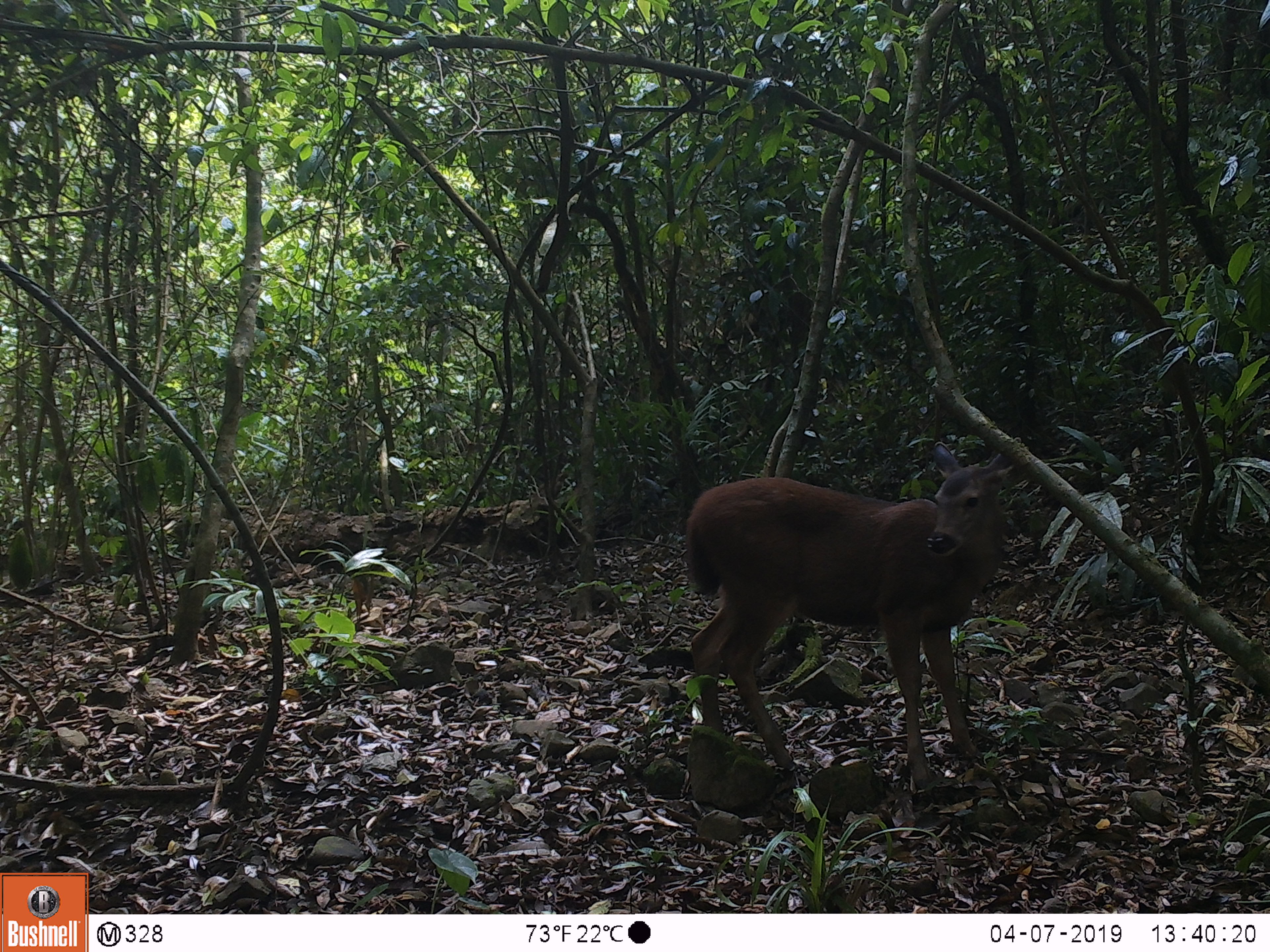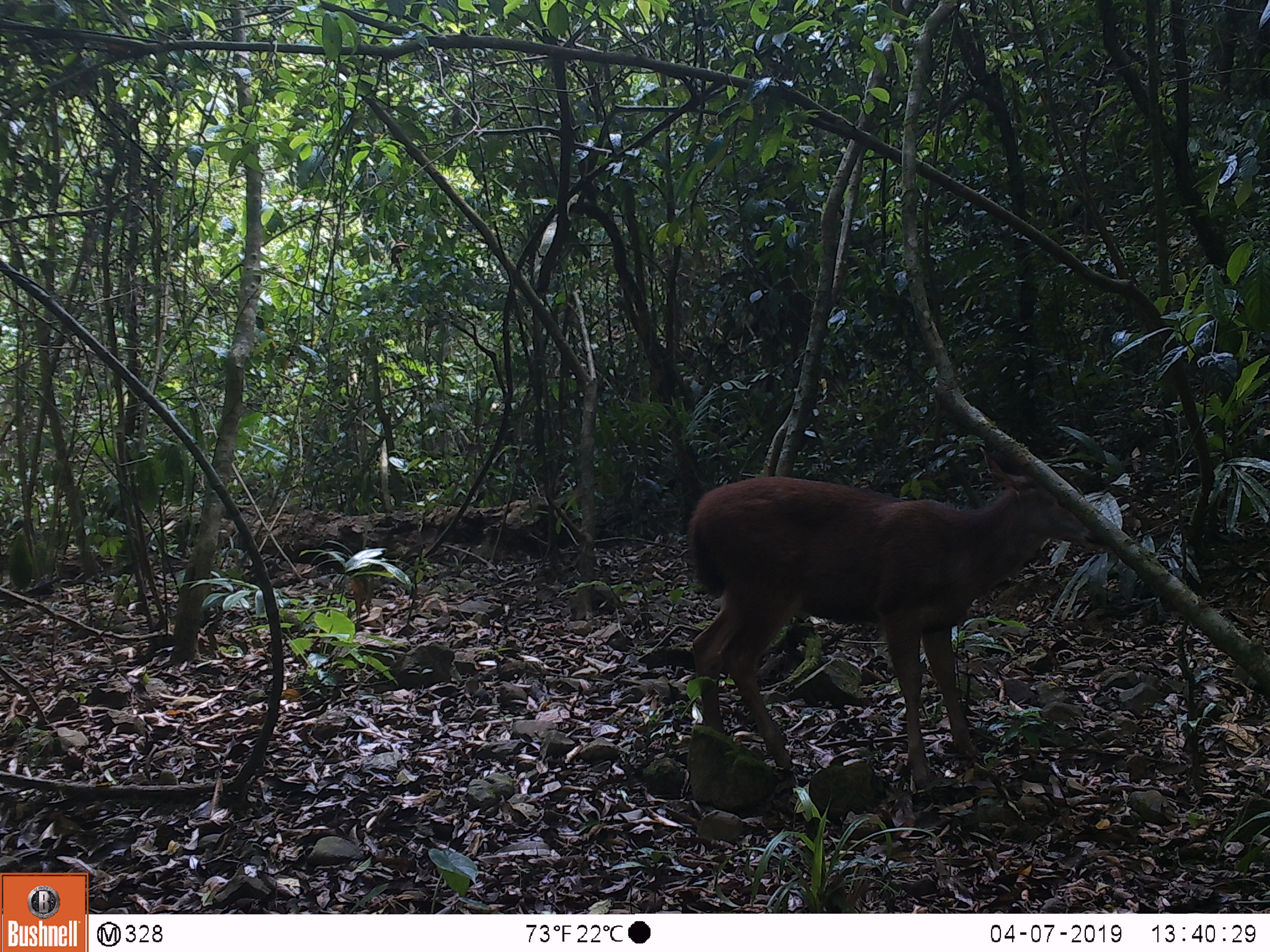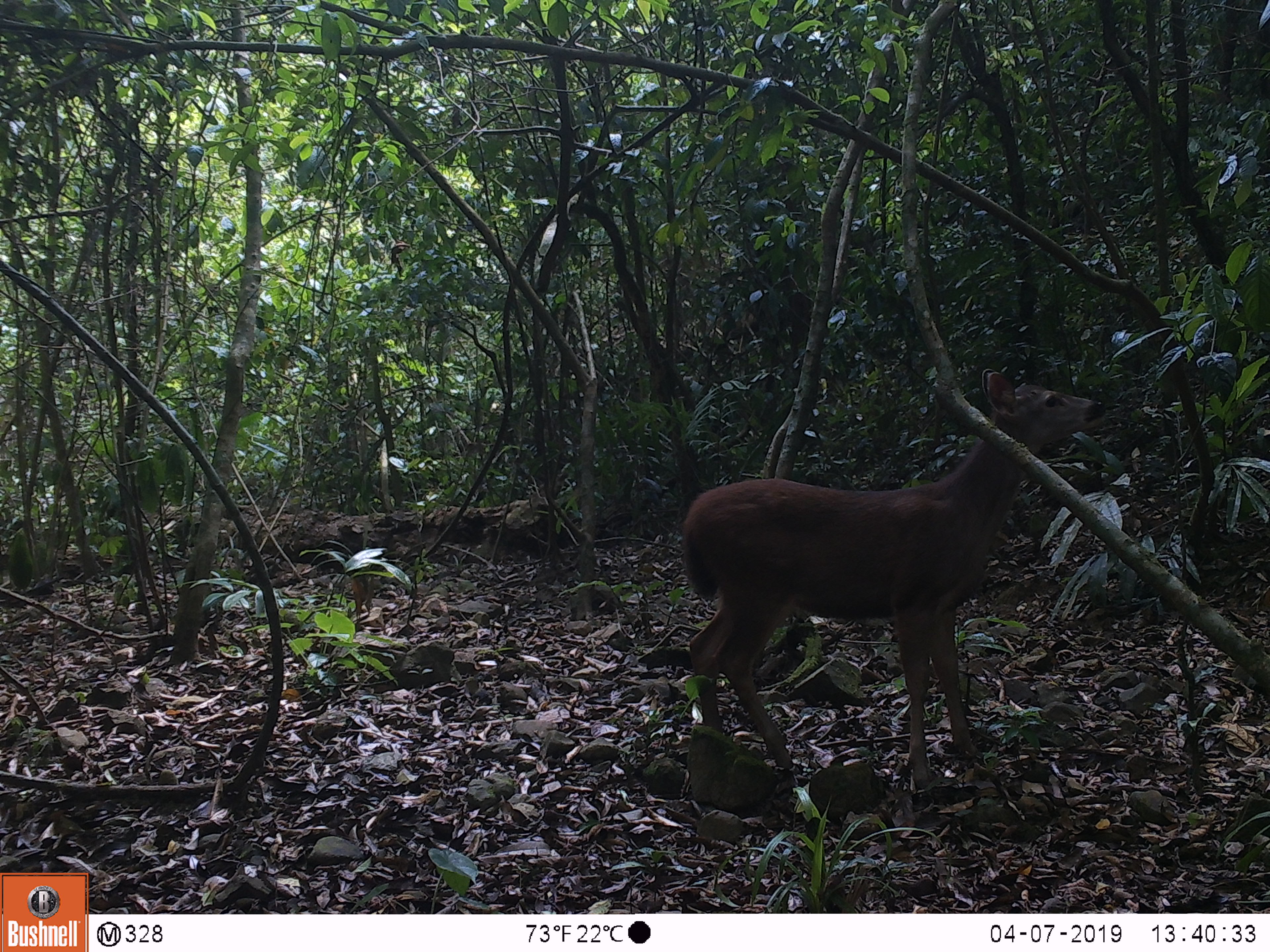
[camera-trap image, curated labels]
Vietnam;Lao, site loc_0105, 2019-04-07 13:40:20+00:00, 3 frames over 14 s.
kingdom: Animalia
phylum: Chordata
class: Mammalia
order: Artiodactyla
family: Cervidae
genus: Rusa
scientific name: Rusa unicolor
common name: sambar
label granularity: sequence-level